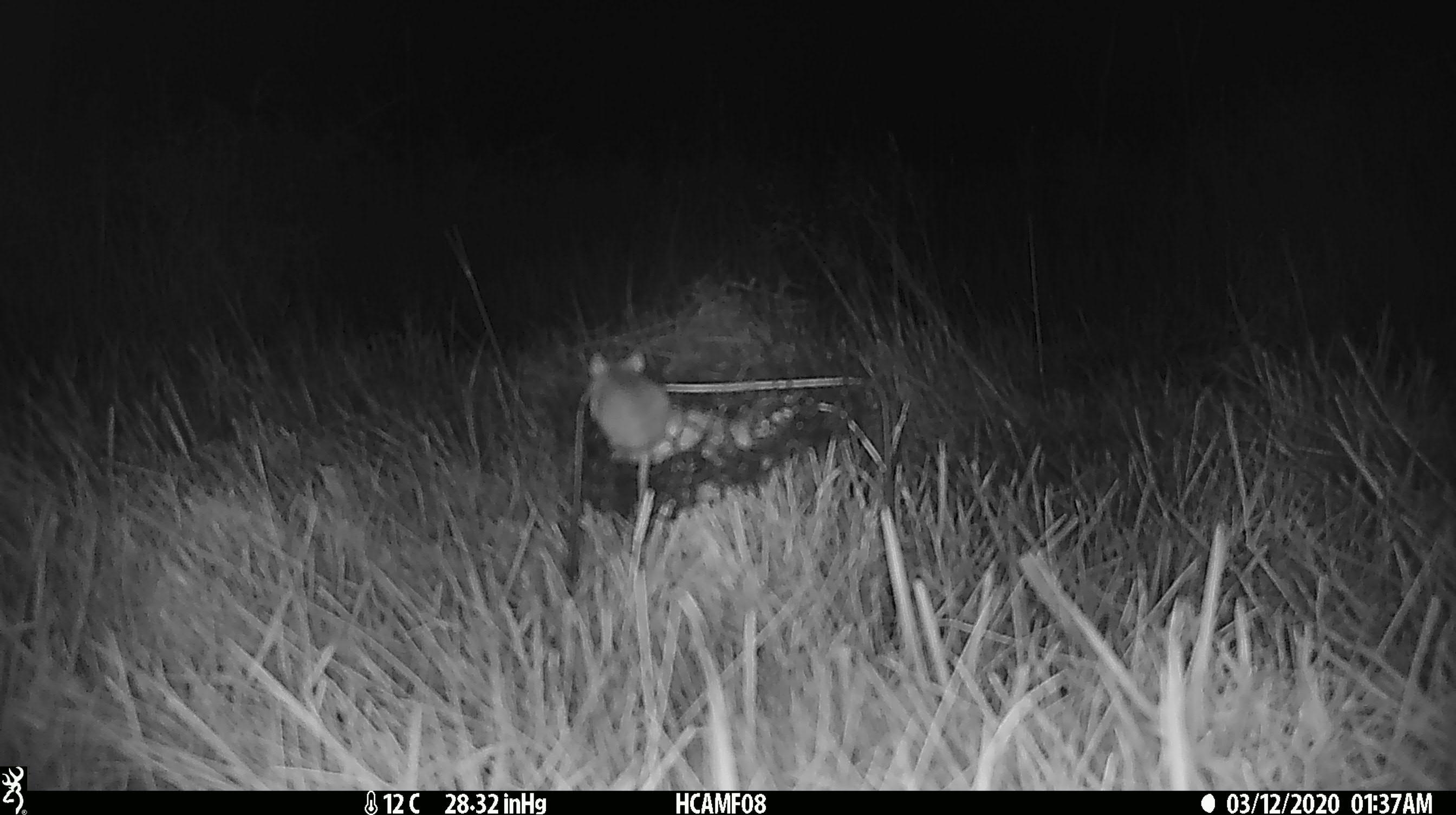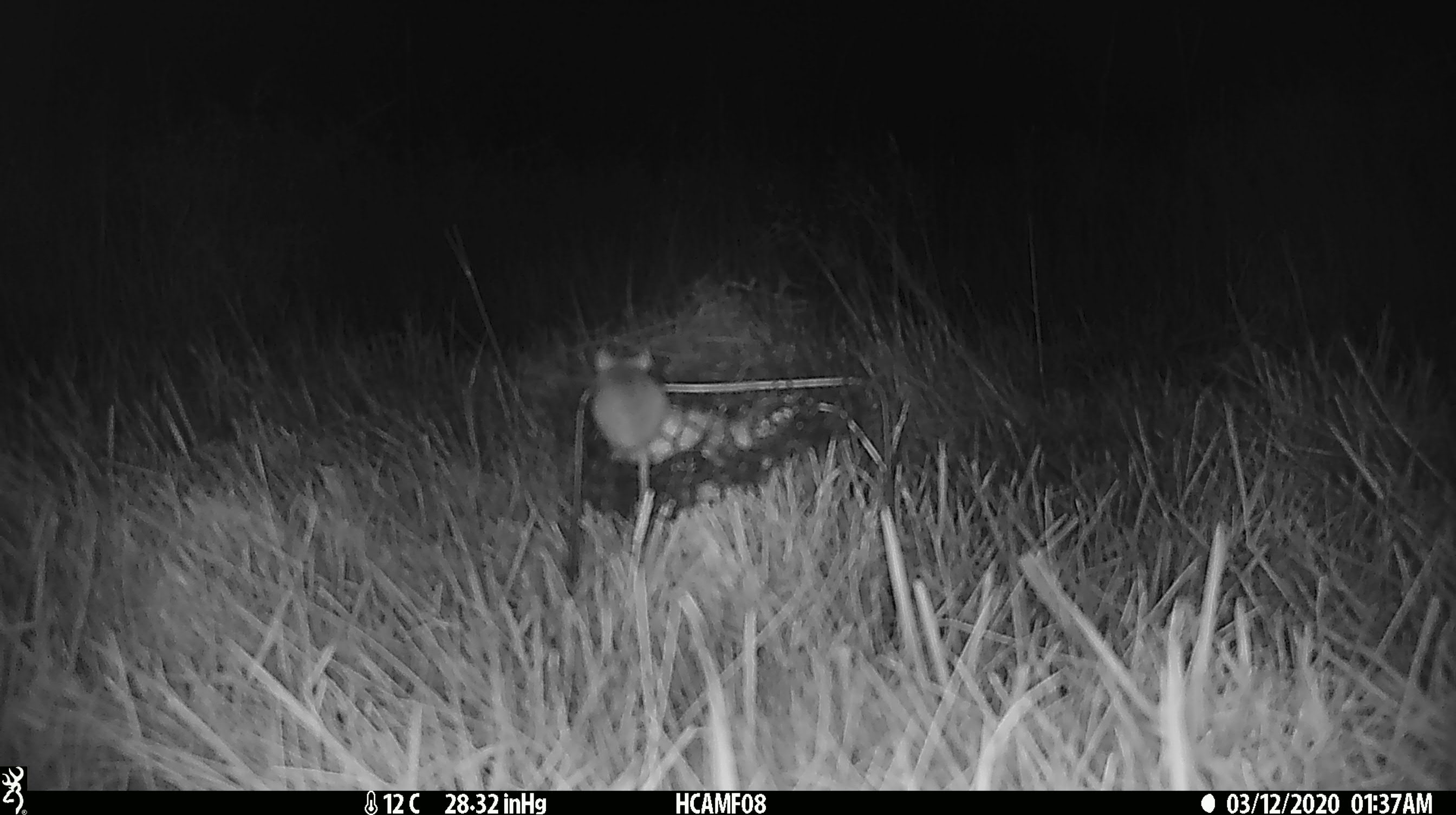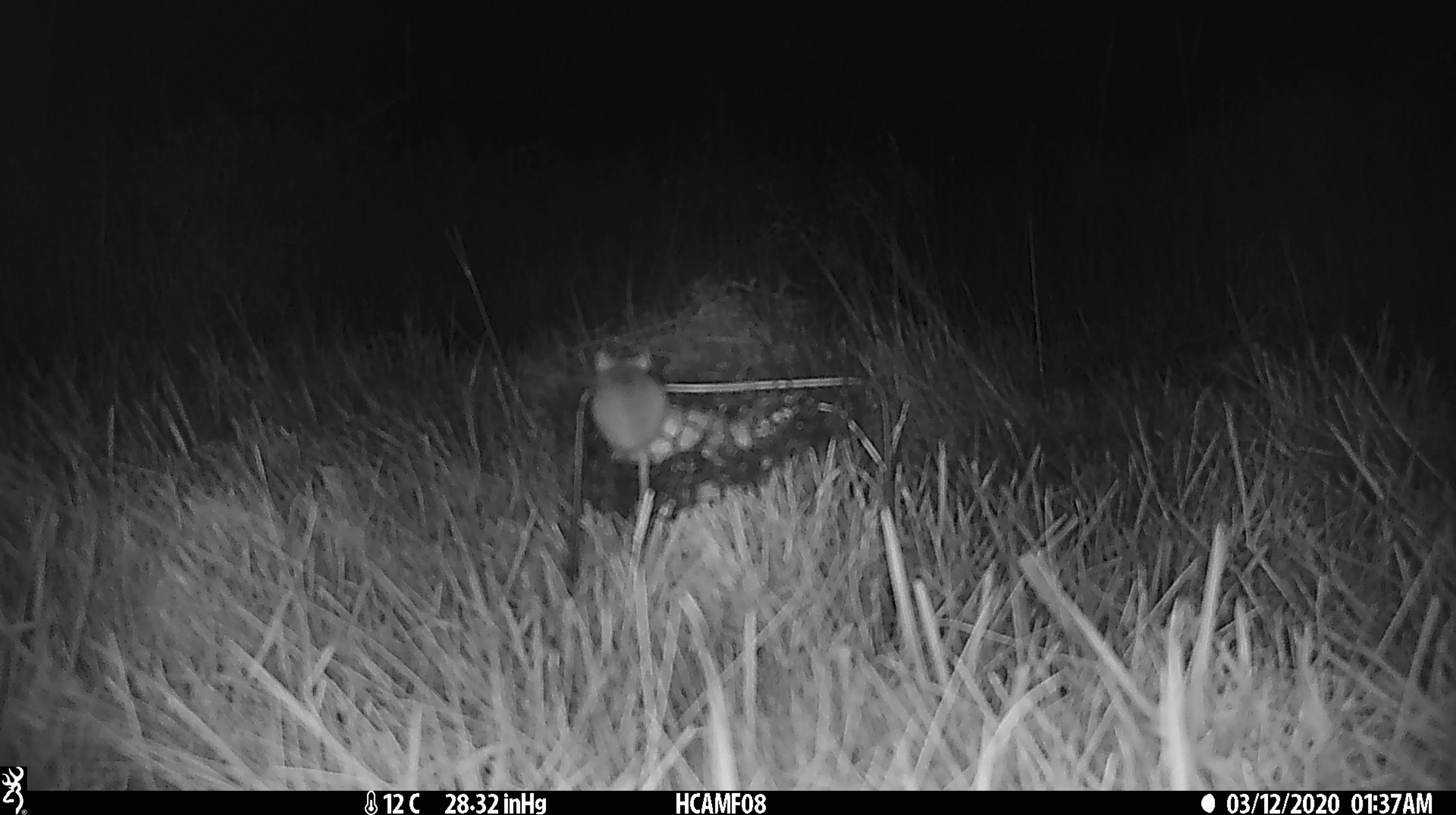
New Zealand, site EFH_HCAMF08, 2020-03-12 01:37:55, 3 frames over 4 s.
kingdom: Animalia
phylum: Chordata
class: Mammalia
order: Rodentia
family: Muridae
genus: Mus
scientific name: Mus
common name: mouse